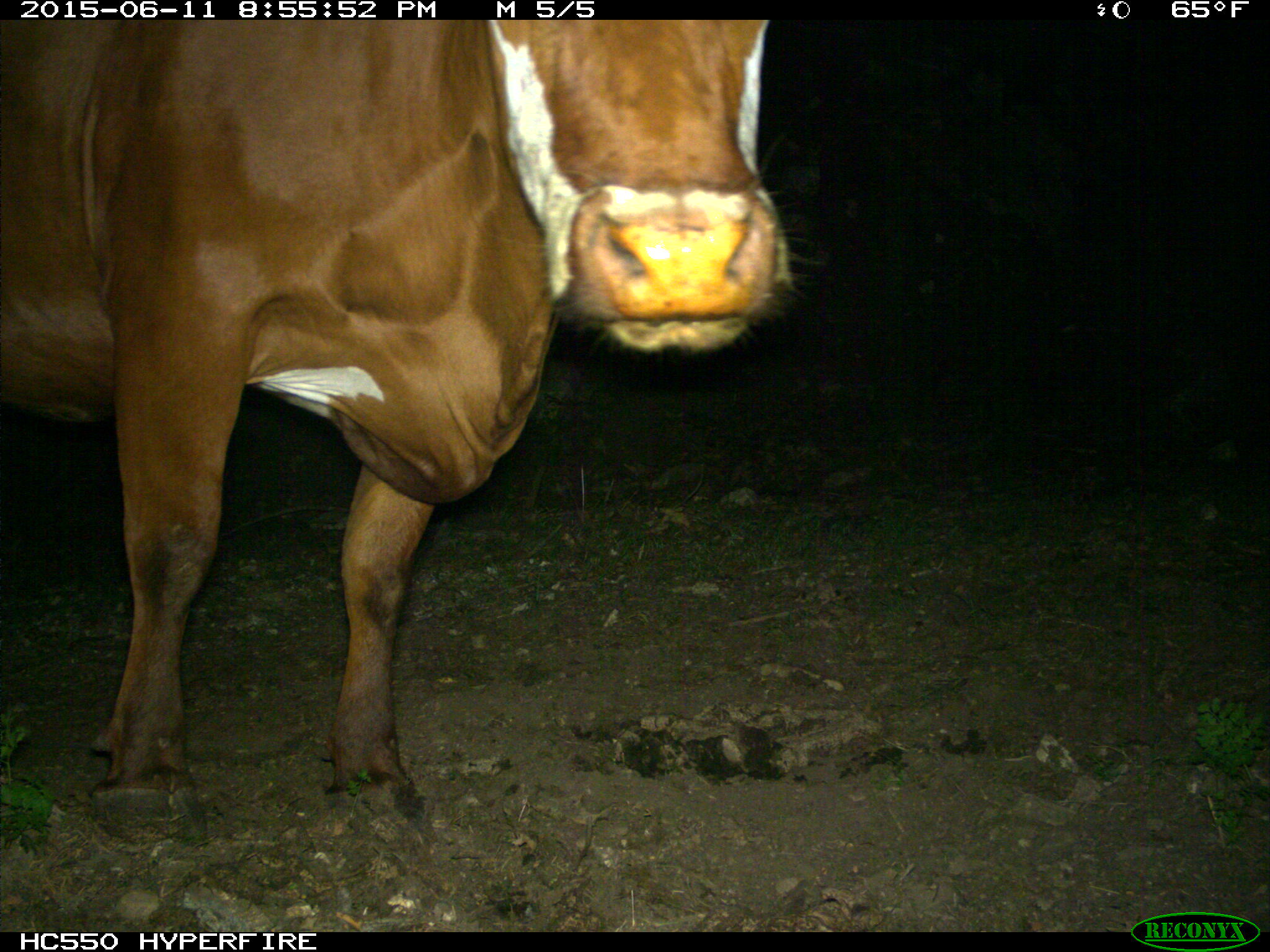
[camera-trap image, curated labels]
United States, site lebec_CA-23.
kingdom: Animalia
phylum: Chordata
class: Mammalia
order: Artiodactyla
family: Bovidae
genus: Bos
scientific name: Bos taurus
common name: domestic cow